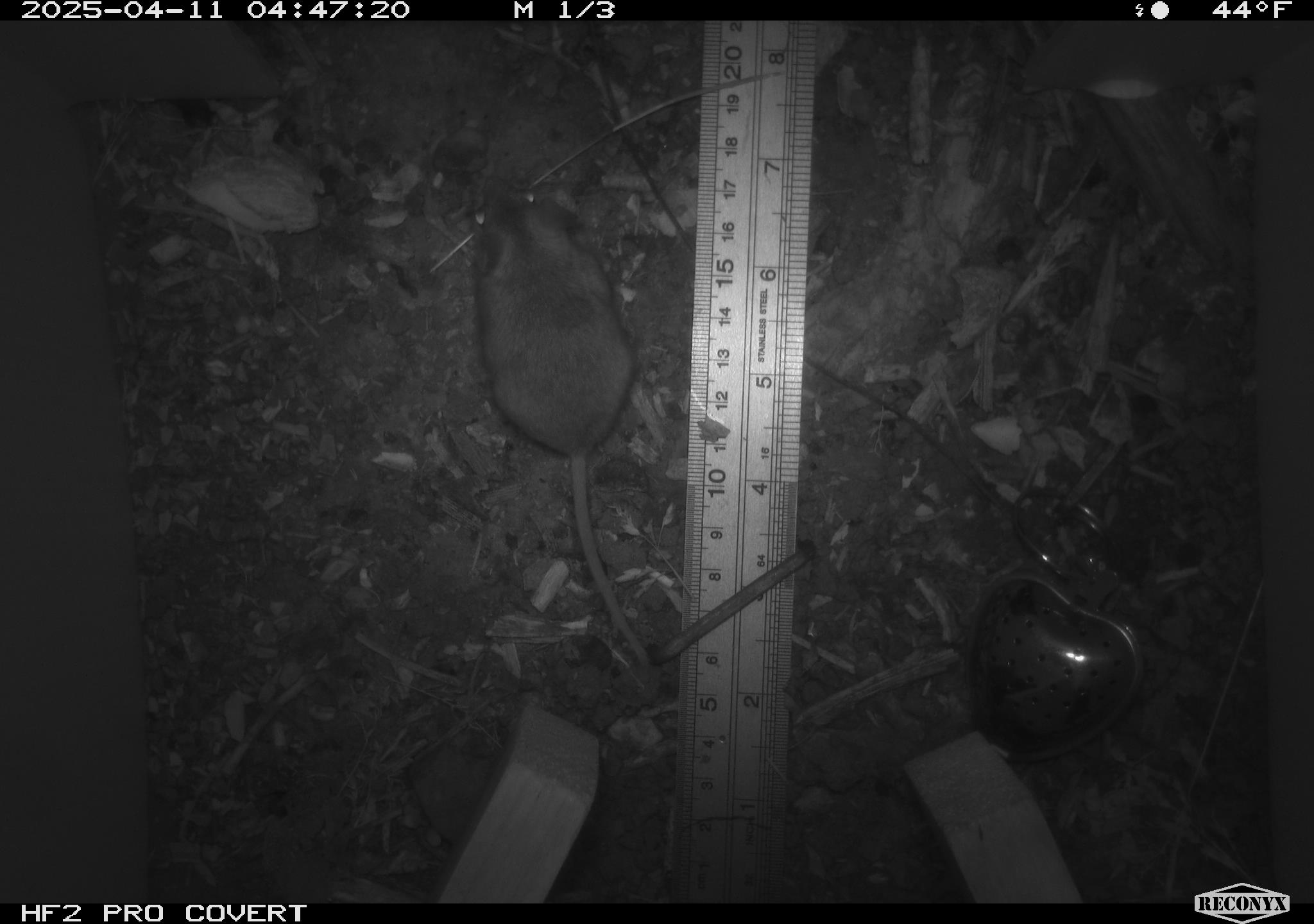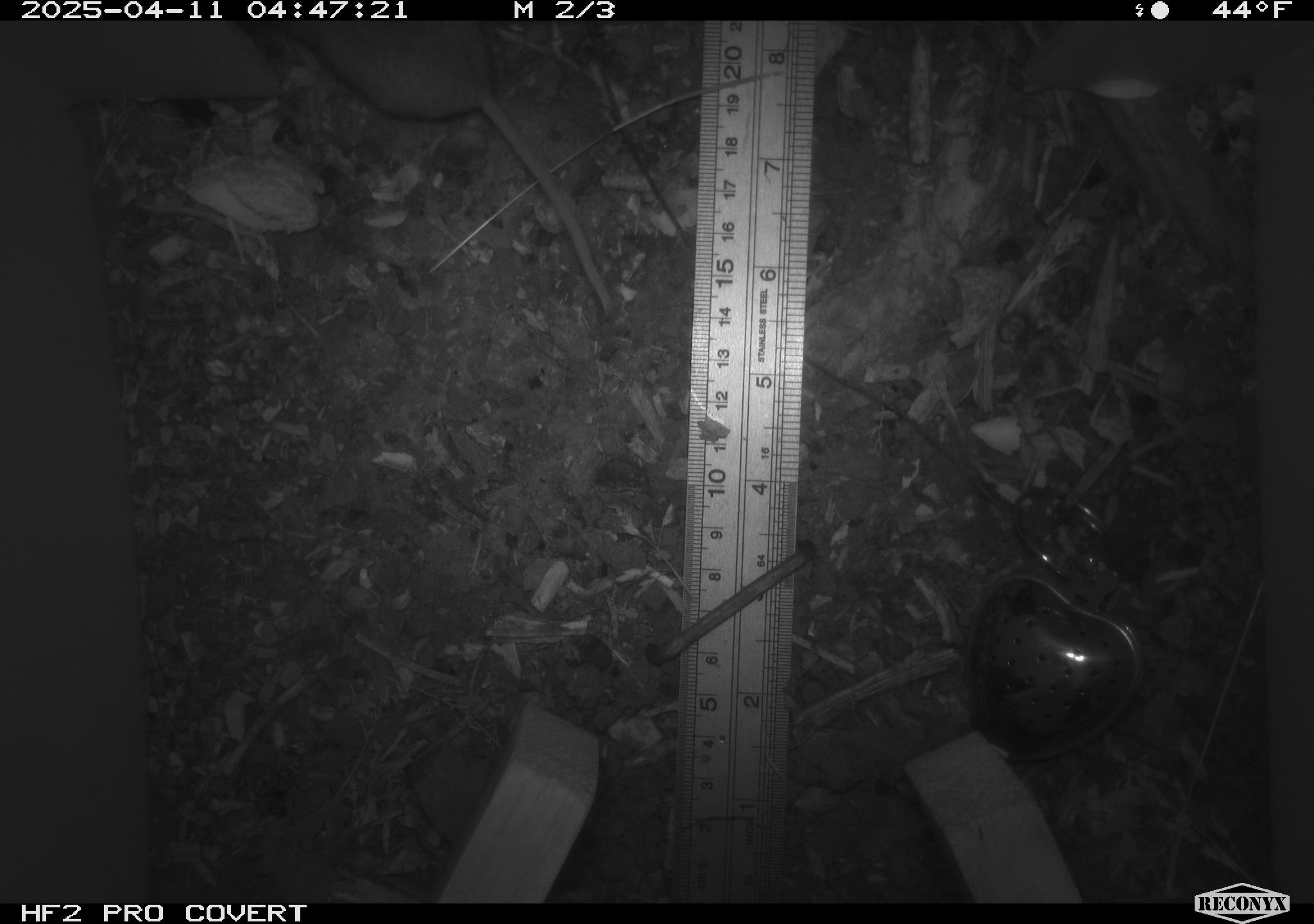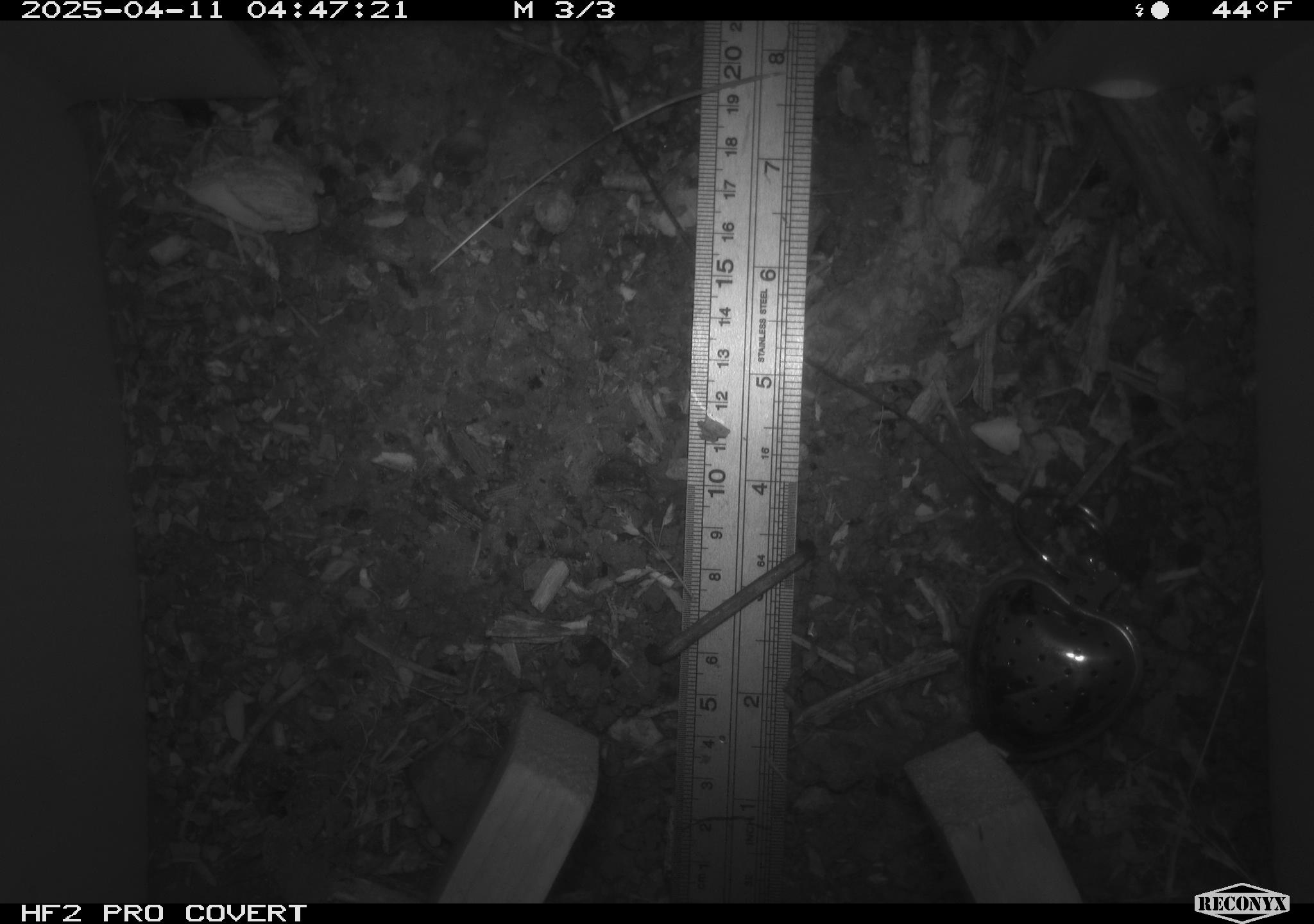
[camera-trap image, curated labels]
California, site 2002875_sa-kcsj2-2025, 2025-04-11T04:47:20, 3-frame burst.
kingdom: Animalia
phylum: Chordata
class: Mammalia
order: Rodentia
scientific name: Rodentia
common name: rodent